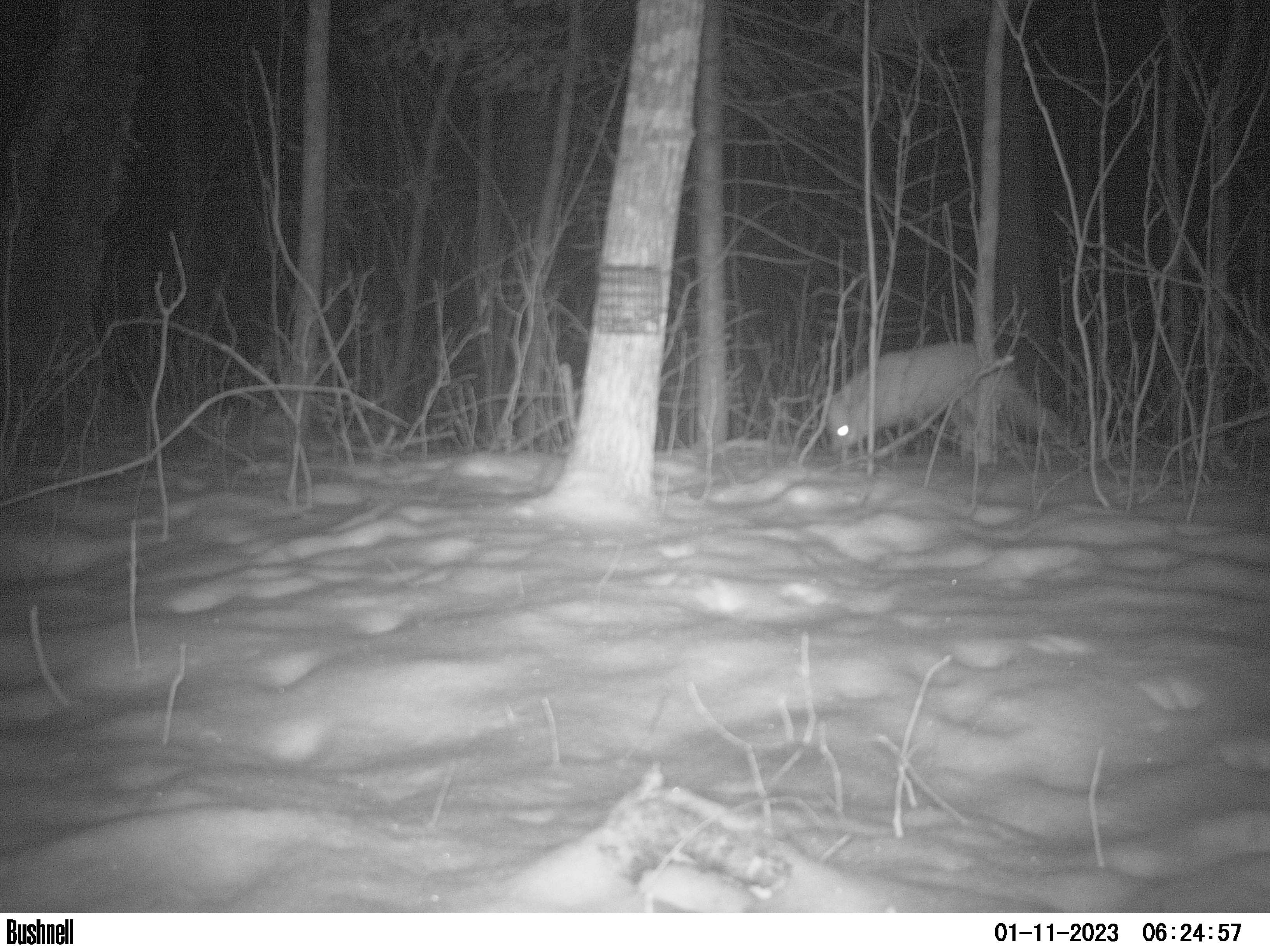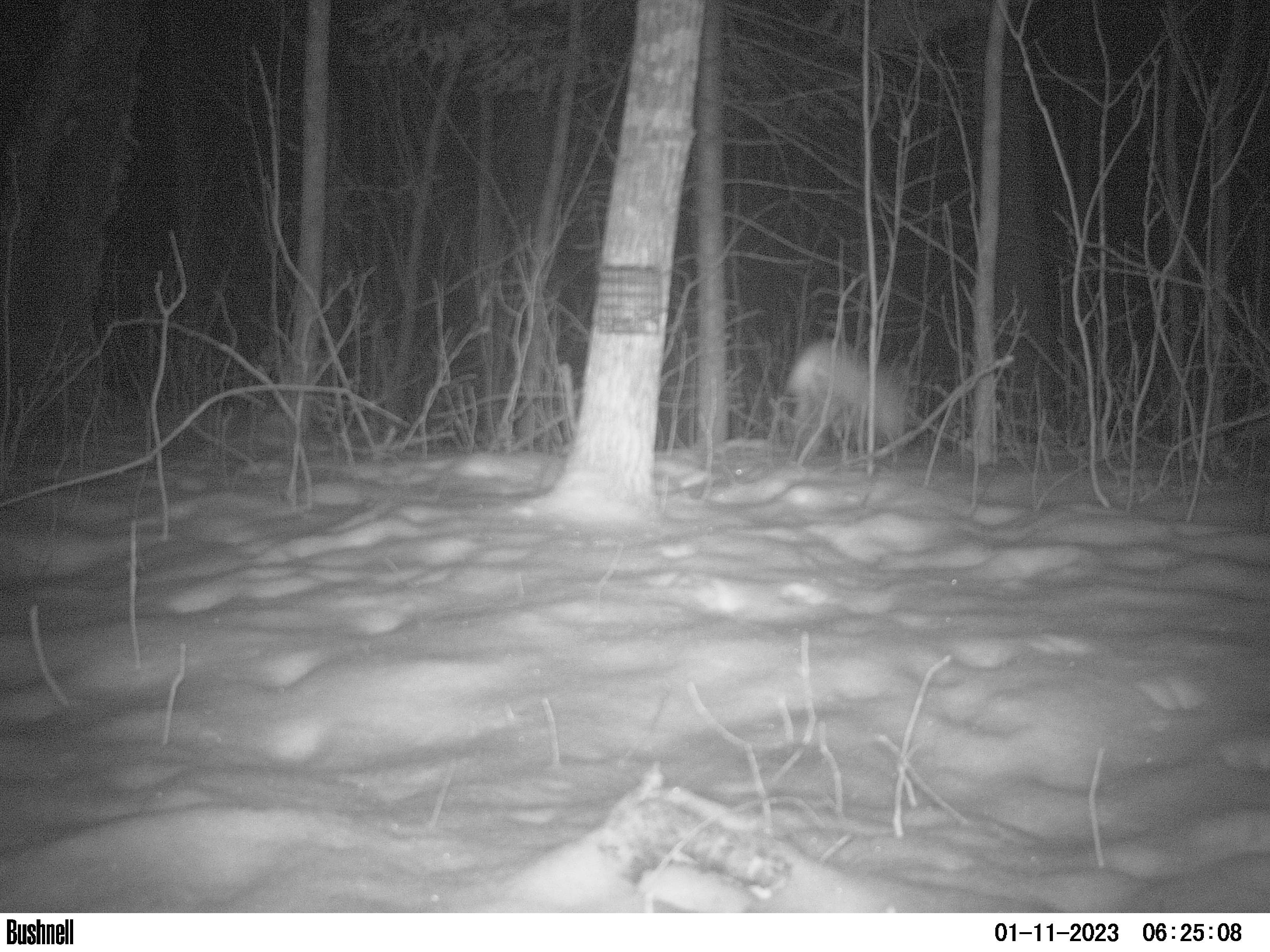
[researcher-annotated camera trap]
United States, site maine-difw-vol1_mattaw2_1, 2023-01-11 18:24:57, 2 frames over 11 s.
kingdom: Animalia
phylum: Chordata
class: Mammalia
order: Carnivora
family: Canidae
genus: Vulpes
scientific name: Vulpes vulpes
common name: red fox